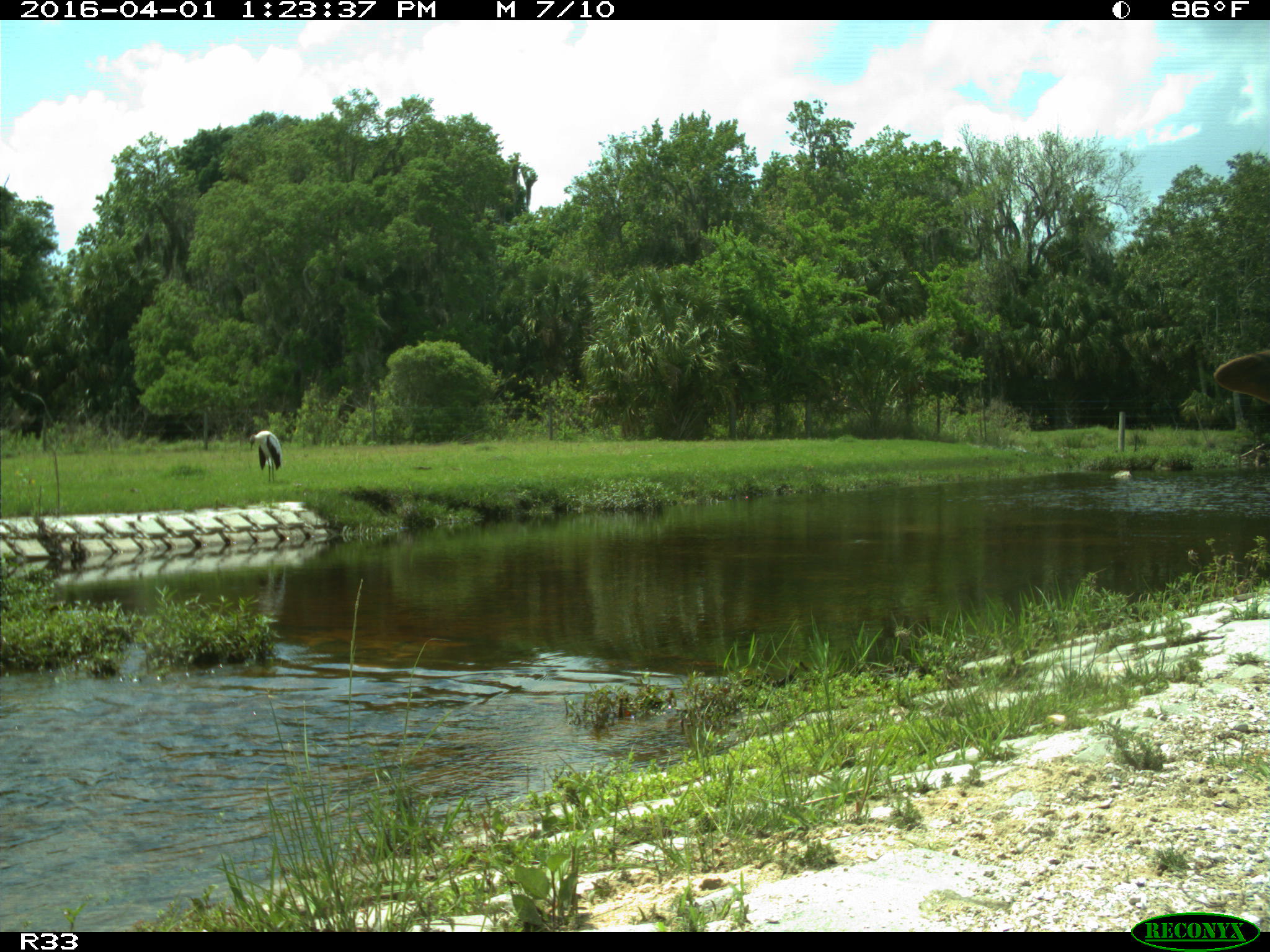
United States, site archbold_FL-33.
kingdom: Animalia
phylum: Chordata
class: Aves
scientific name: Aves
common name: birds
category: unidentified bird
Unidentified bird (birds) (Aves).